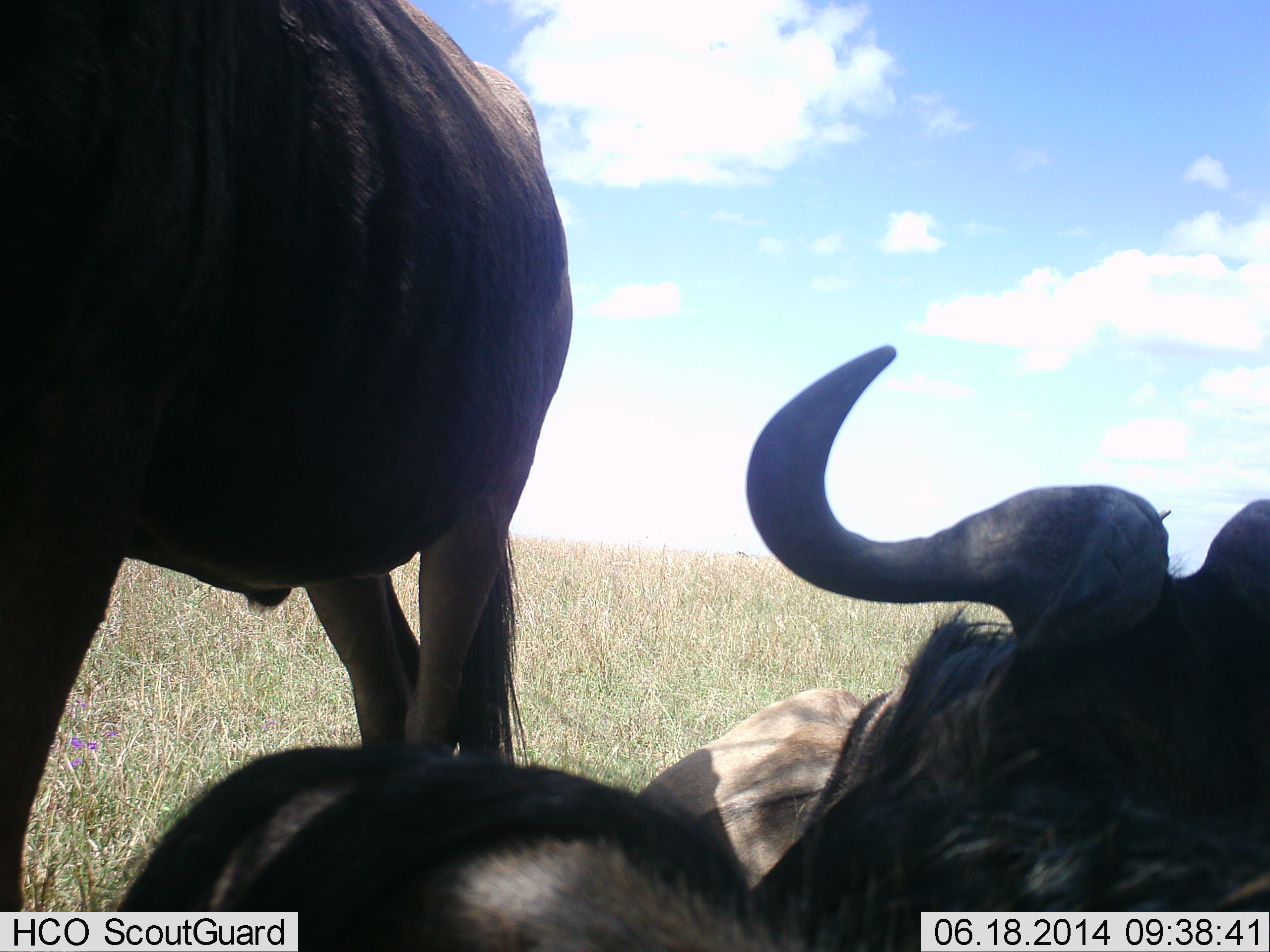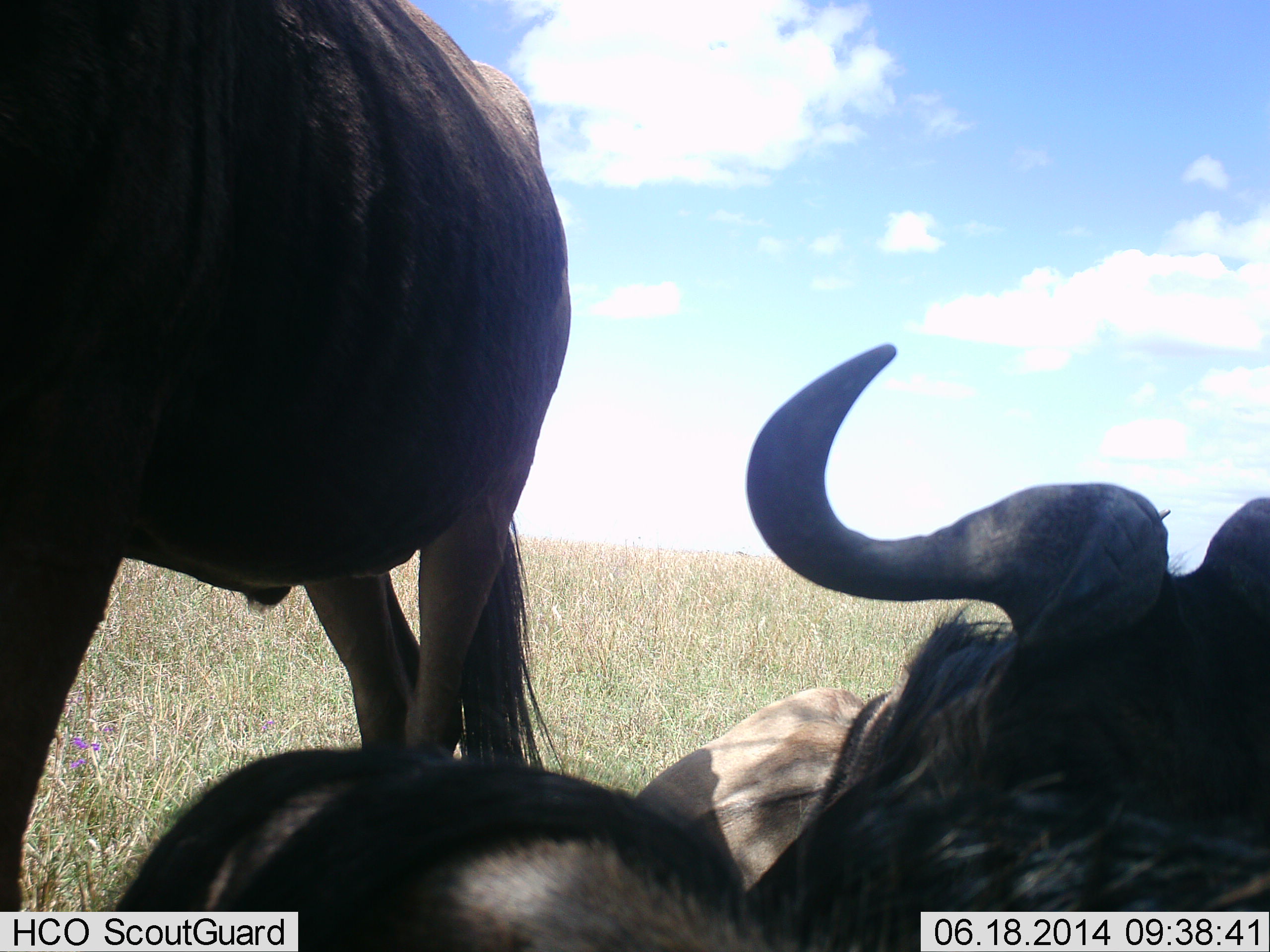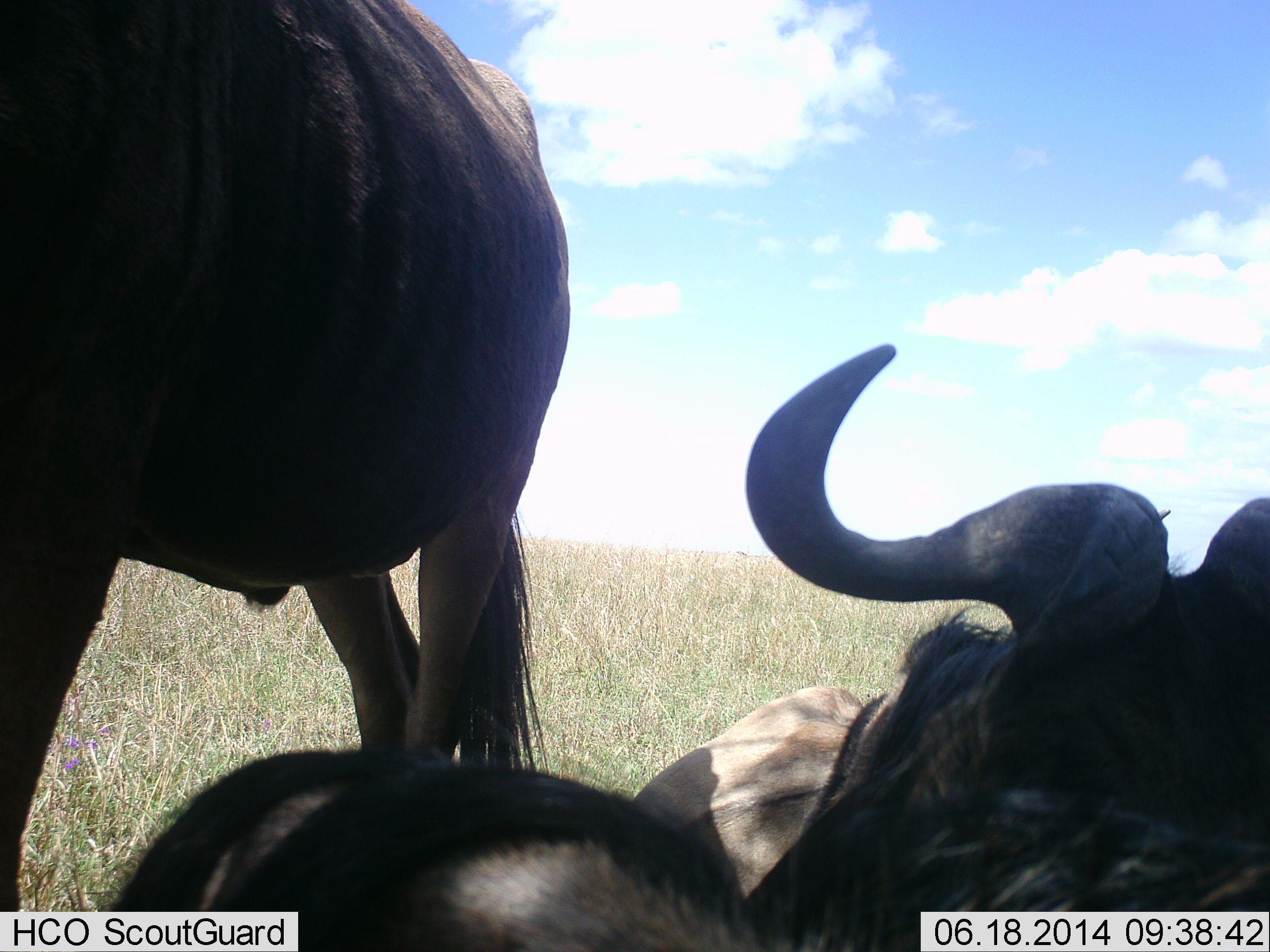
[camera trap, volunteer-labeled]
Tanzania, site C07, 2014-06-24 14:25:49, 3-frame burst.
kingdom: Animalia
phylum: Chordata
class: Mammalia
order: Artiodactyla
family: Bovidae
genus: Connochaetes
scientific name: Connochaetes taurinus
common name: blue wildebeest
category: wildebeest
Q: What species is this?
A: Wildebeest (blue wildebeest) (Connochaetes taurinus).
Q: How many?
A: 3.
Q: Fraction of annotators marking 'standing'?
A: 60%.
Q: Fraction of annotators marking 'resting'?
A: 100%.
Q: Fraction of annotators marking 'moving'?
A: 0%.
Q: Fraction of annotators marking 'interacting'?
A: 0%.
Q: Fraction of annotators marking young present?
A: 0%.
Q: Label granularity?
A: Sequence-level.